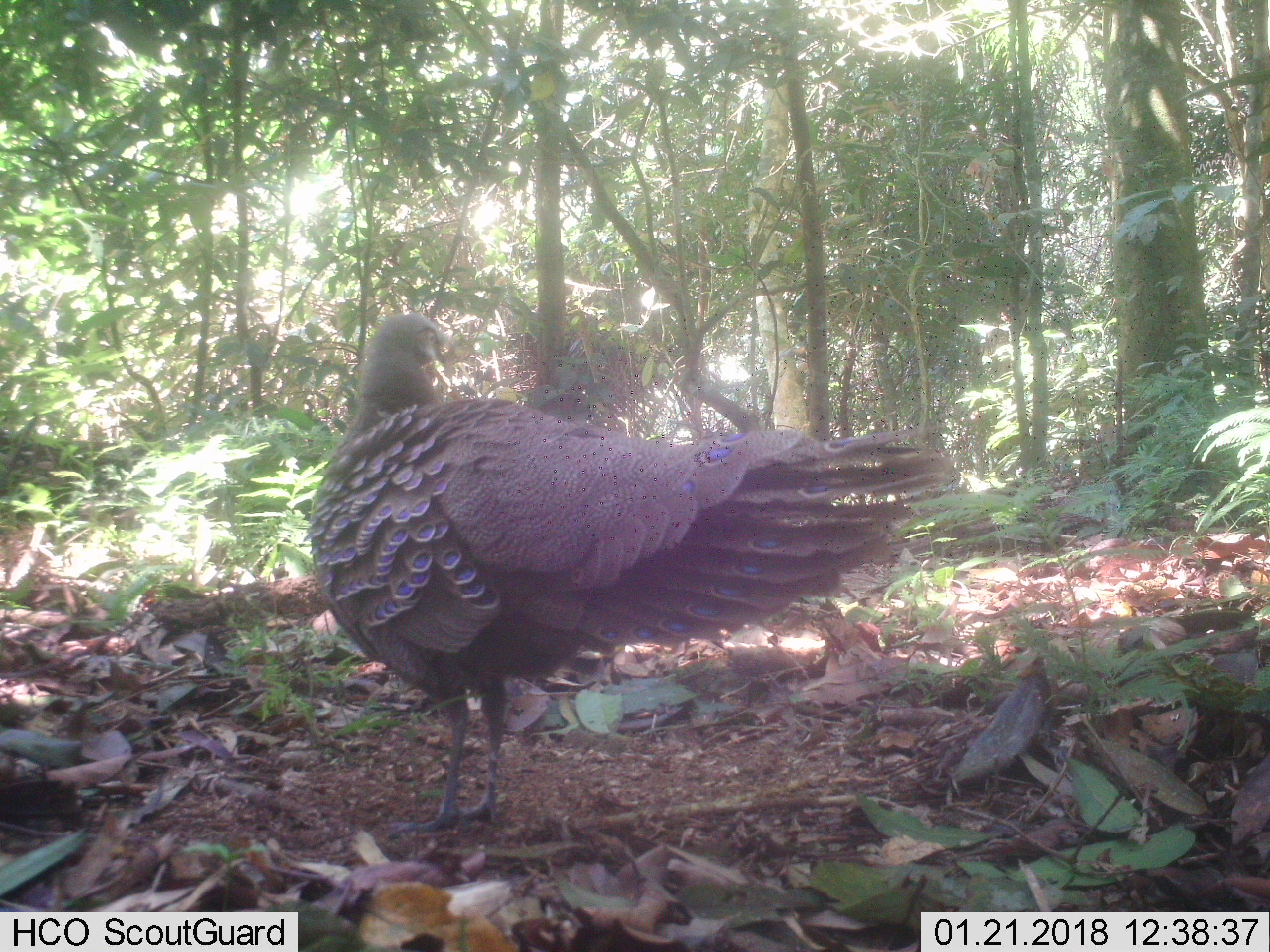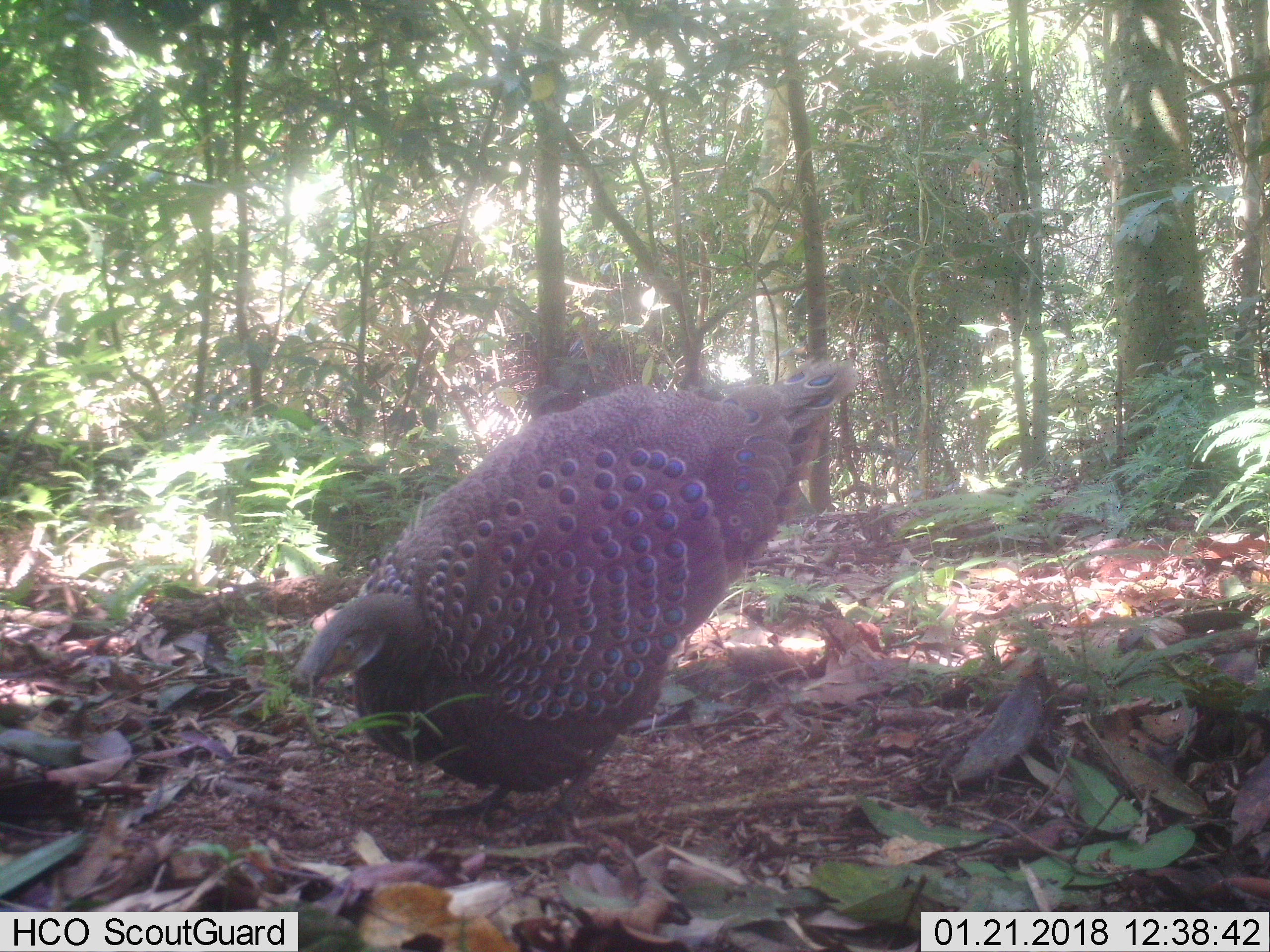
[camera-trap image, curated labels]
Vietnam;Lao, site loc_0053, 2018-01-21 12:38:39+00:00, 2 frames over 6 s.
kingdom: Animalia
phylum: Chordata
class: Aves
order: Galliformes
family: Phasianidae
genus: Polyplectron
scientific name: Polyplectron bicalcaratum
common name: gray peacock-pheasant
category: grey peacock pheasant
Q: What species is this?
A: Grey peacock pheasant (gray peacock-pheasant) (Polyplectron bicalcaratum).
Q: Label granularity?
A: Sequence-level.